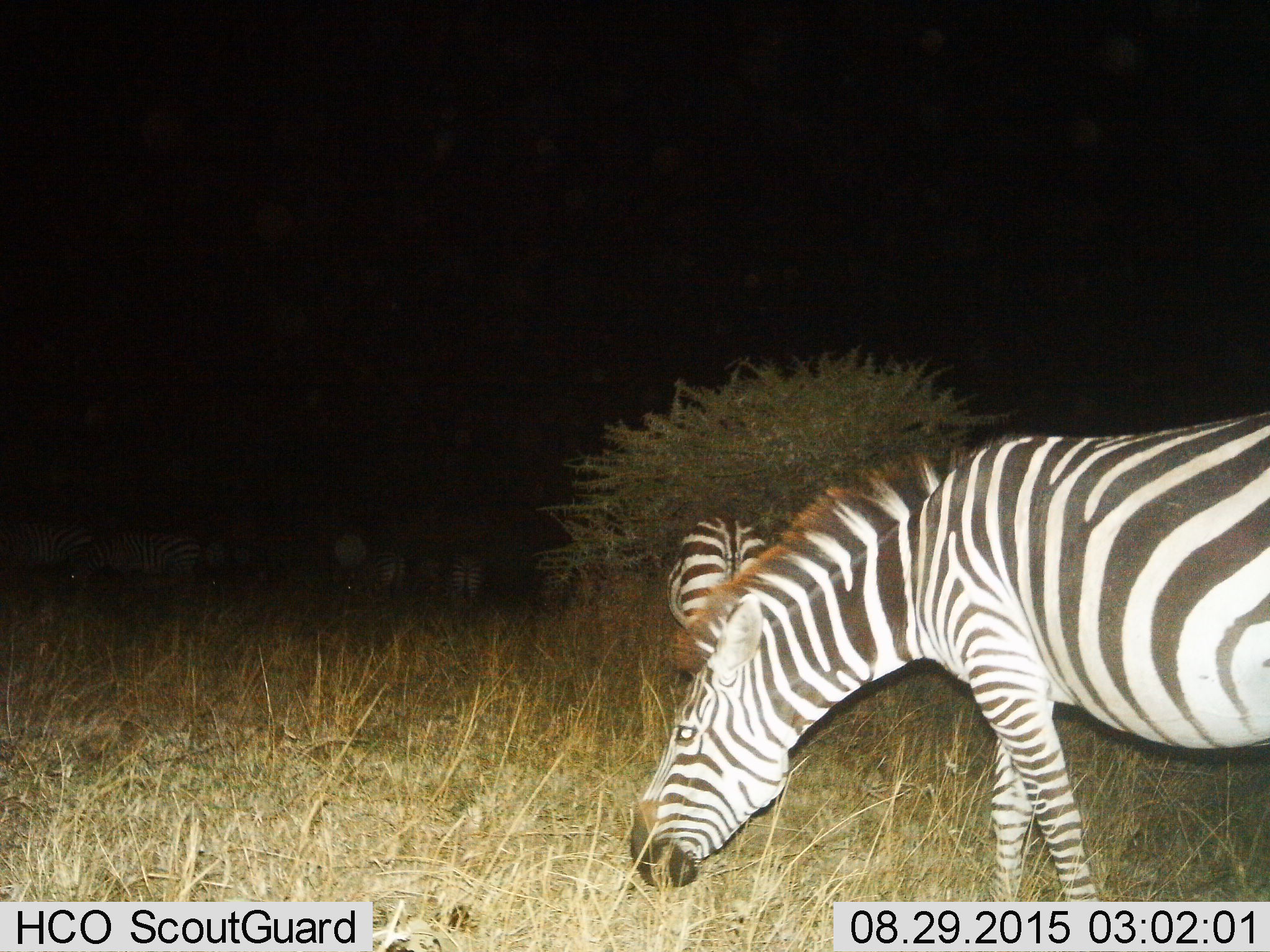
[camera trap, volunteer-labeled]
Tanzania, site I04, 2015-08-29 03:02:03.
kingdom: Animalia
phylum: Chordata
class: Mammalia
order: Perissodactyla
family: Equidae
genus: Equus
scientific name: Equus quagga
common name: plains zebra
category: zebra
Zebra (plains zebra) (Equus quagga), count 7. Behavior (volunteer vote fractions): standing 40%, resting 0%, moving 10%, interacting 0%. Young present (vote fraction): 10%. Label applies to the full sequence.